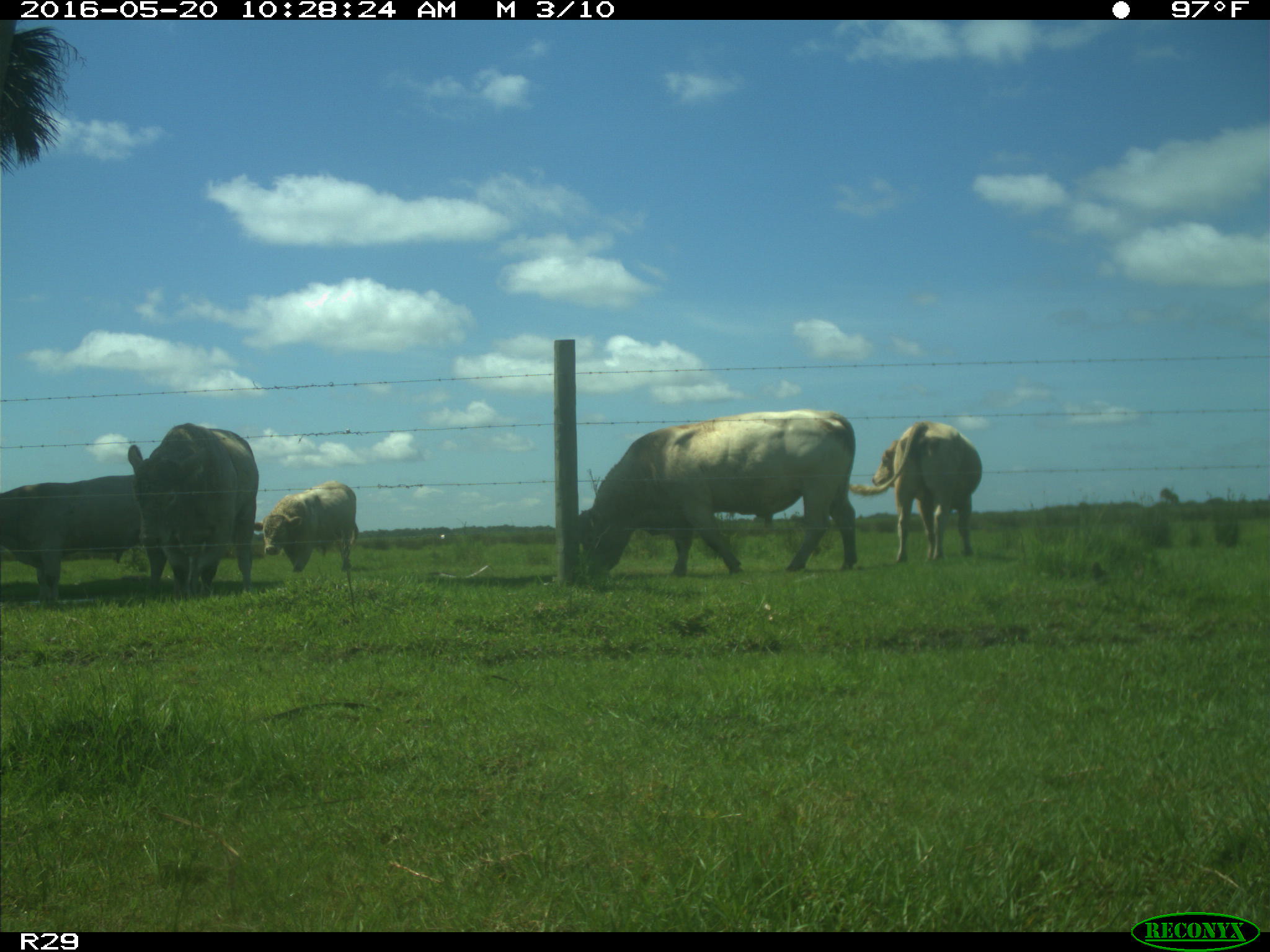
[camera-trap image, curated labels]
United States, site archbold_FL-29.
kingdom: Animalia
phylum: Chordata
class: Mammalia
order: Artiodactyla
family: Bovidae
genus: Bos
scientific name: Bos taurus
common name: domestic cow